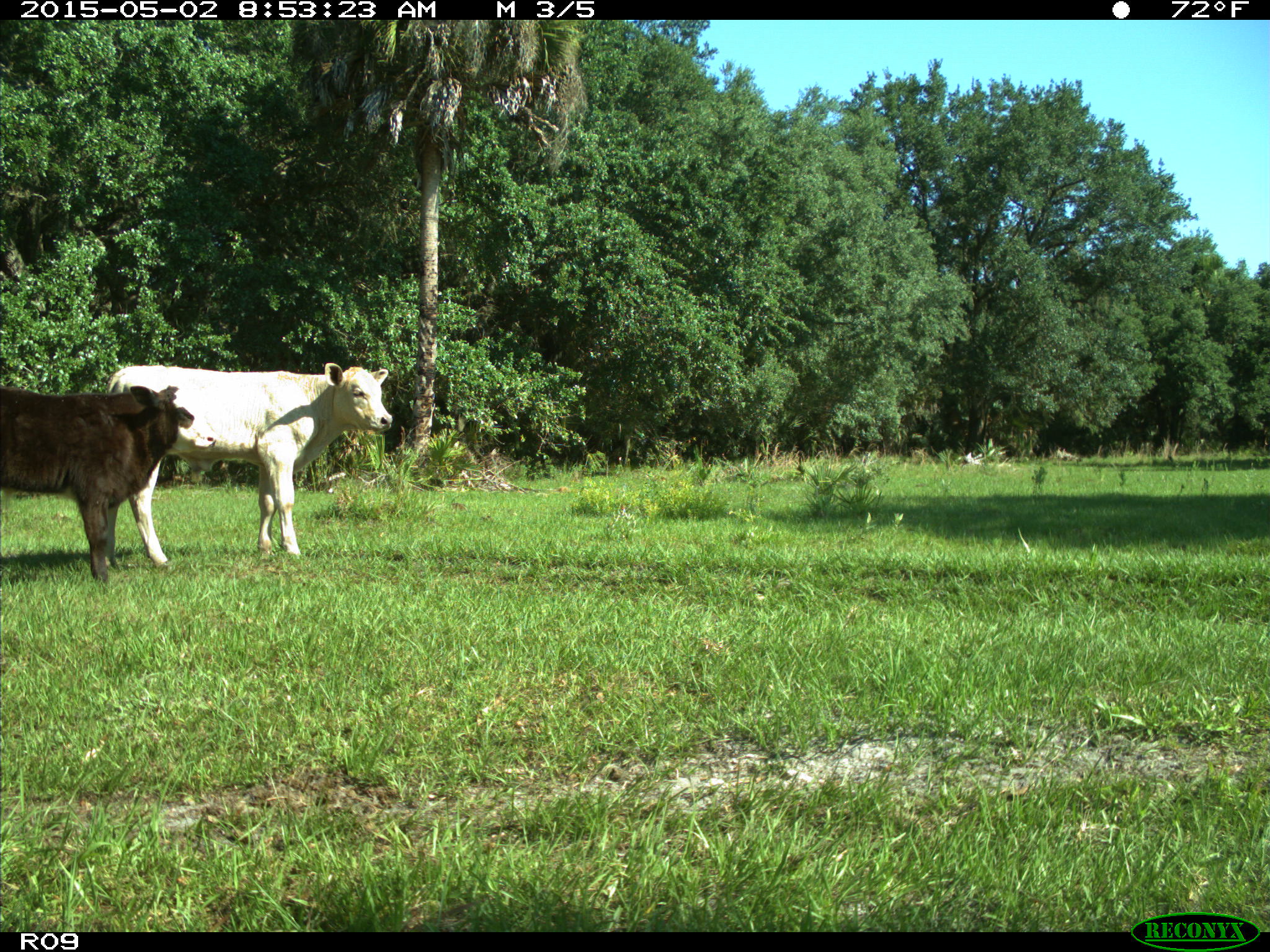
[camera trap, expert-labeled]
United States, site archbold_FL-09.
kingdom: Animalia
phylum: Chordata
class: Mammalia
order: Artiodactyla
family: Bovidae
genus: Bos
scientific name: Bos taurus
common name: domestic cow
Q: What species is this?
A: Bos taurus (domestic cow).